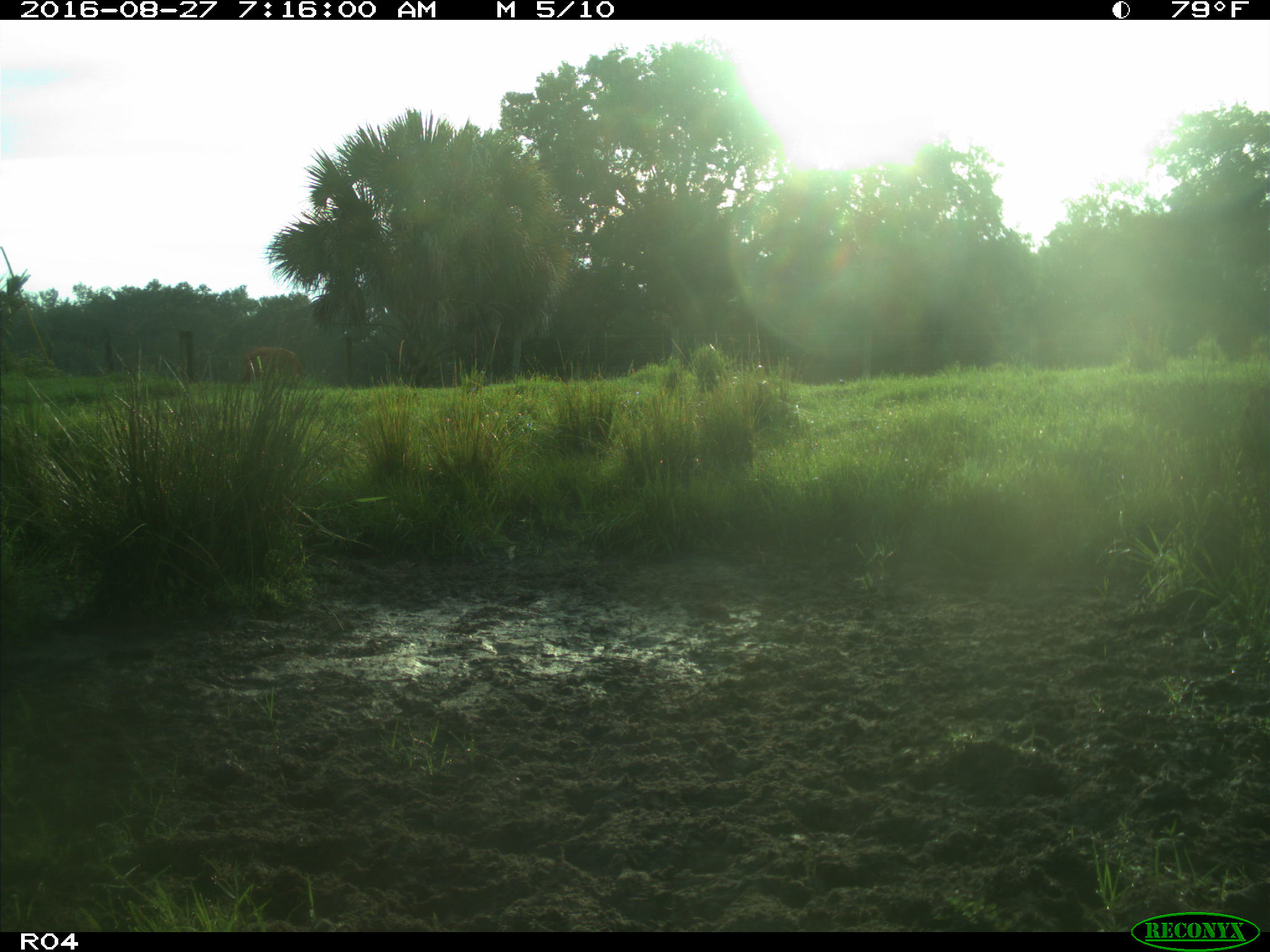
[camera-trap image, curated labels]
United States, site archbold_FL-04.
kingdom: Animalia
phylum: Chordata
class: Mammalia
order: Artiodactyla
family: Bovidae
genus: Bos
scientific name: Bos taurus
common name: domestic cow